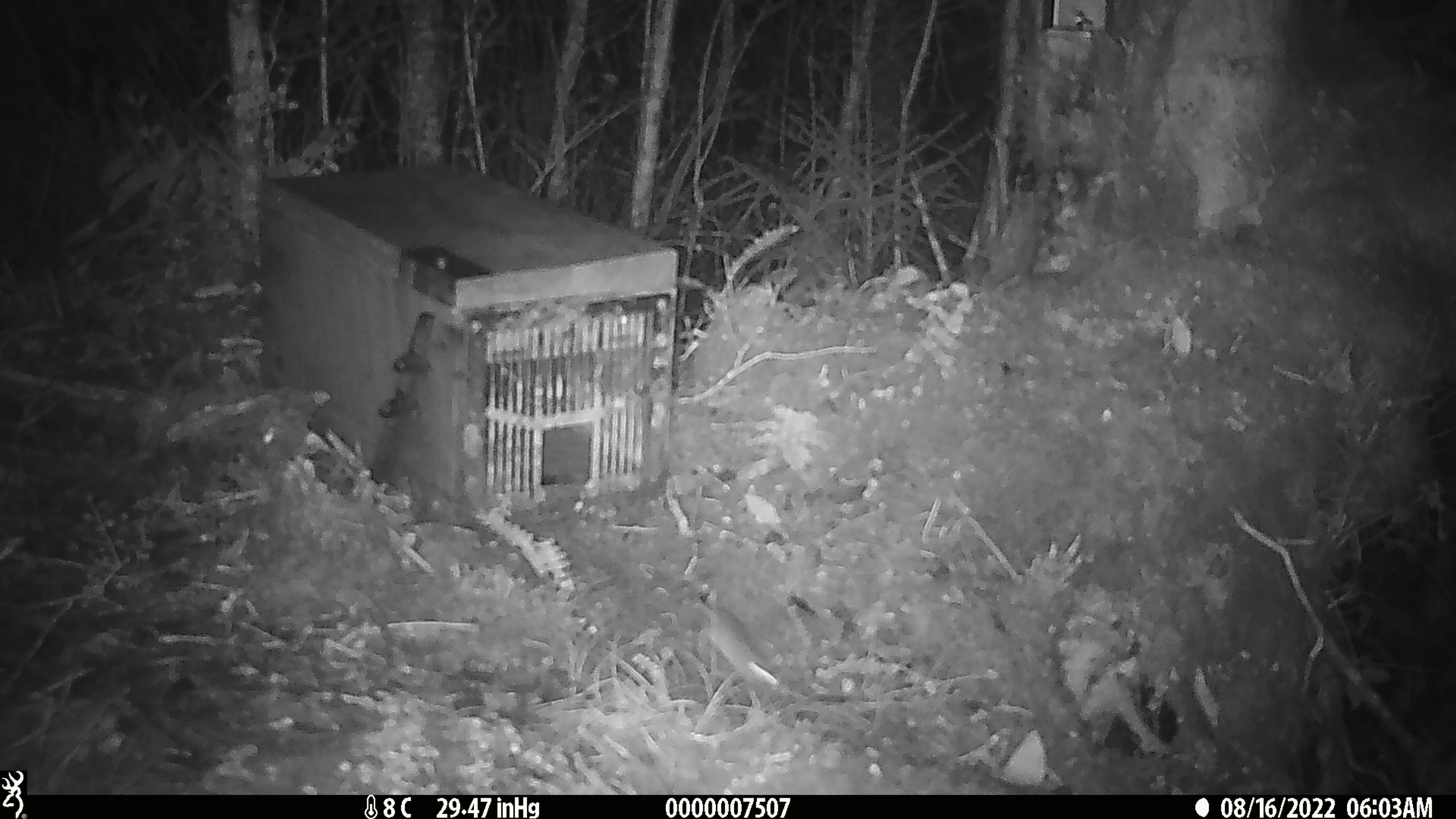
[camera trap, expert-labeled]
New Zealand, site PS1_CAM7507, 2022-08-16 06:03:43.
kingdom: Animalia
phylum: Chordata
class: Mammalia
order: Rodentia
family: Muridae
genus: Mus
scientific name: Mus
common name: mouse